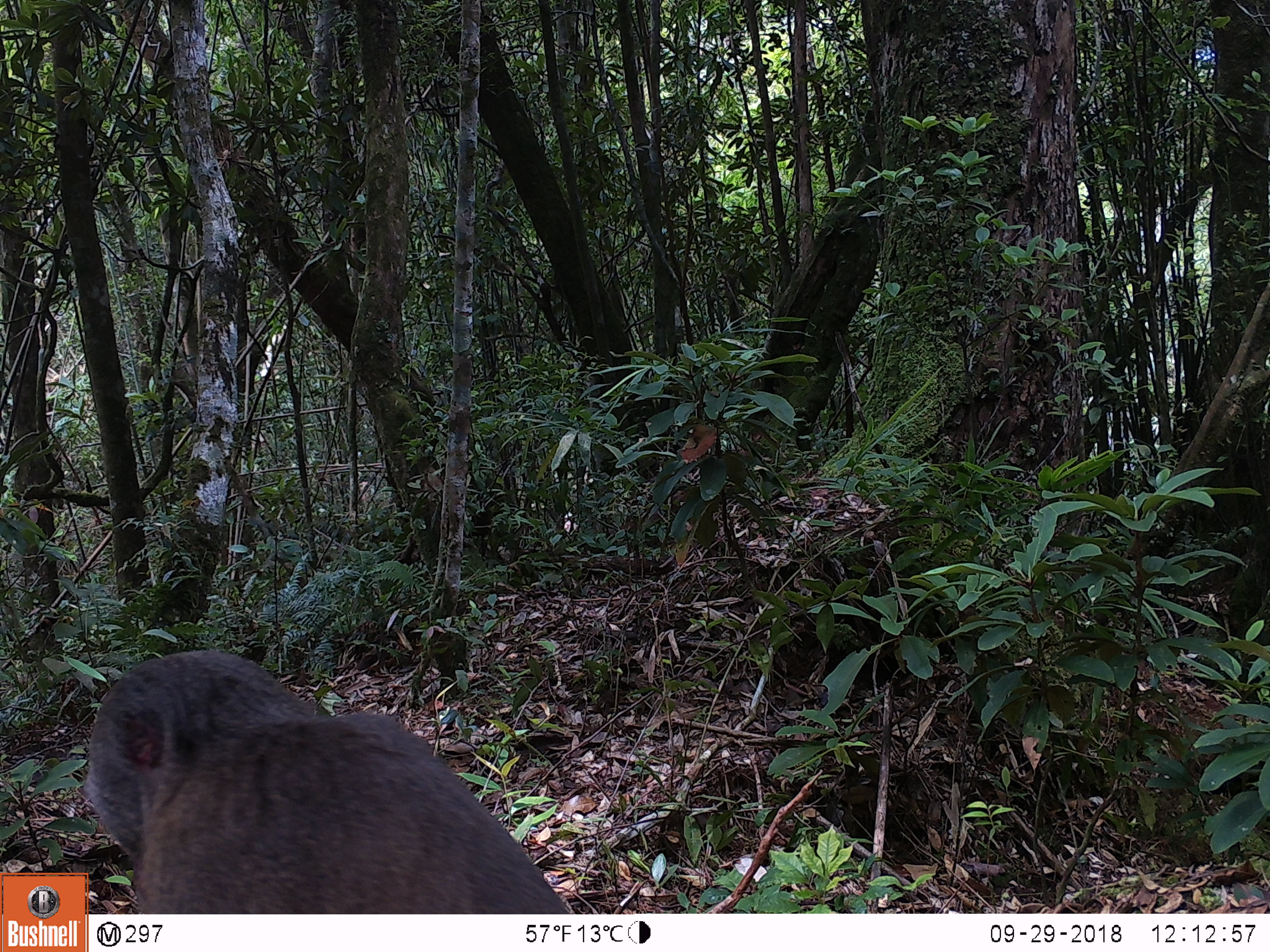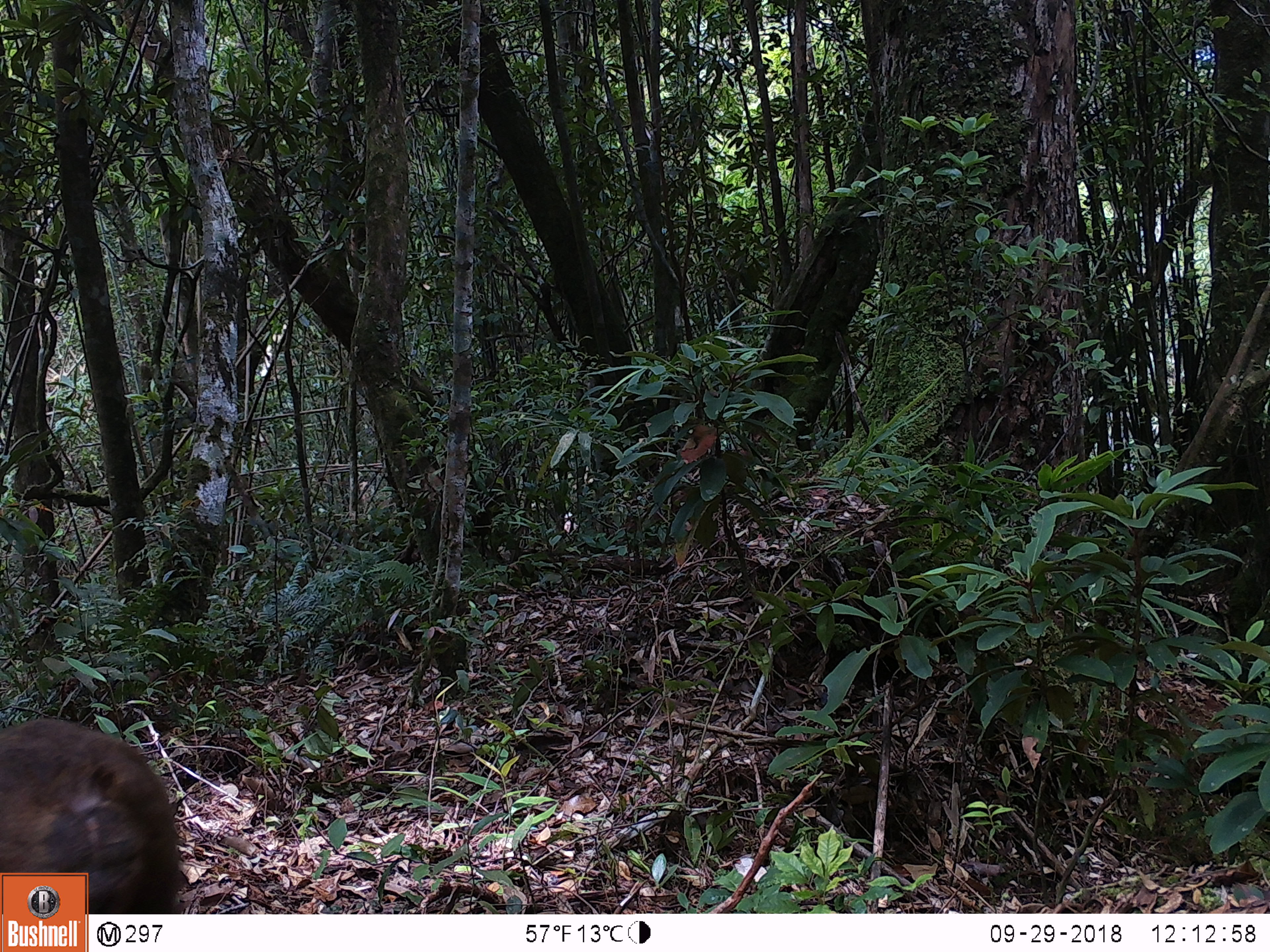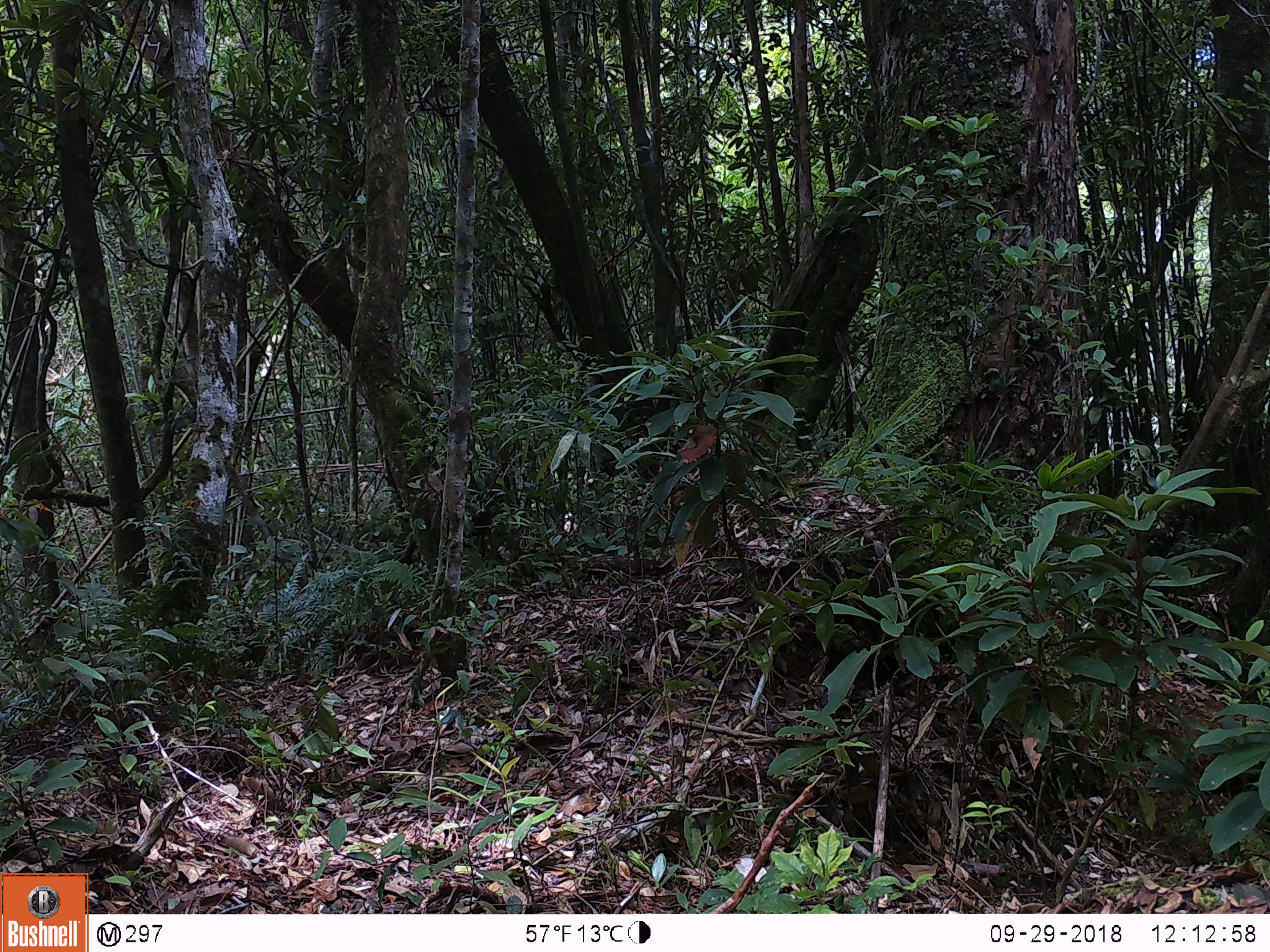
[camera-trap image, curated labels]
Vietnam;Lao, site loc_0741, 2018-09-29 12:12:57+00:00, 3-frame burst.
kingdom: Animalia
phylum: Chordata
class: Mammalia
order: Primates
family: Cercopithecidae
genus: Macaca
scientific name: Macaca arctoides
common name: stump-tailed macaque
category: stump tailed macaque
Stump tailed macaque (stump-tailed macaque) (Macaca arctoides). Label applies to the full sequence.